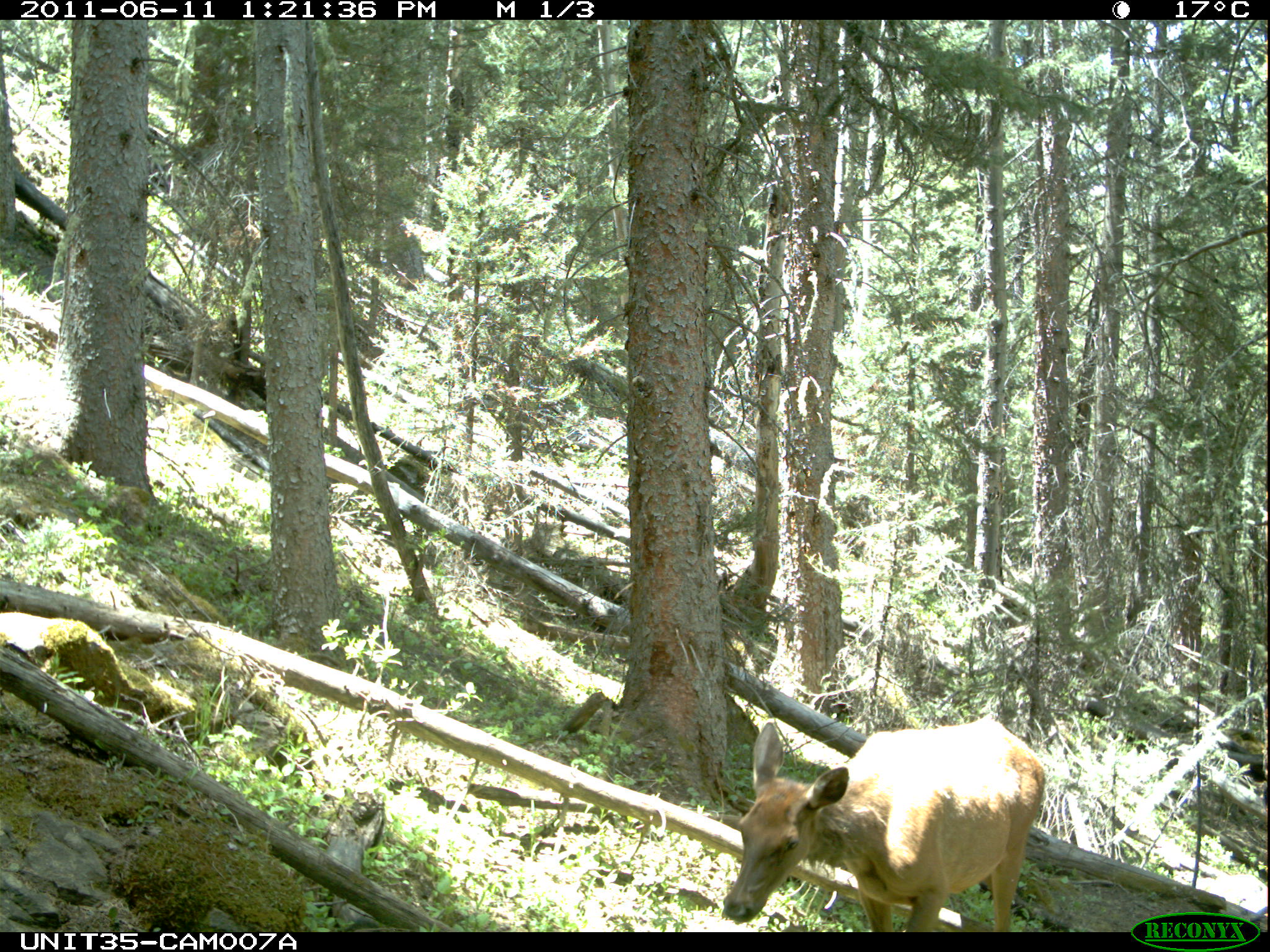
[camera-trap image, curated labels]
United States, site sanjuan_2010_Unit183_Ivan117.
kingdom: Animalia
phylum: Chordata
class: Mammalia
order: Artiodactyla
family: Cervidae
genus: Cervus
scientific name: Cervus elaphus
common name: red deer